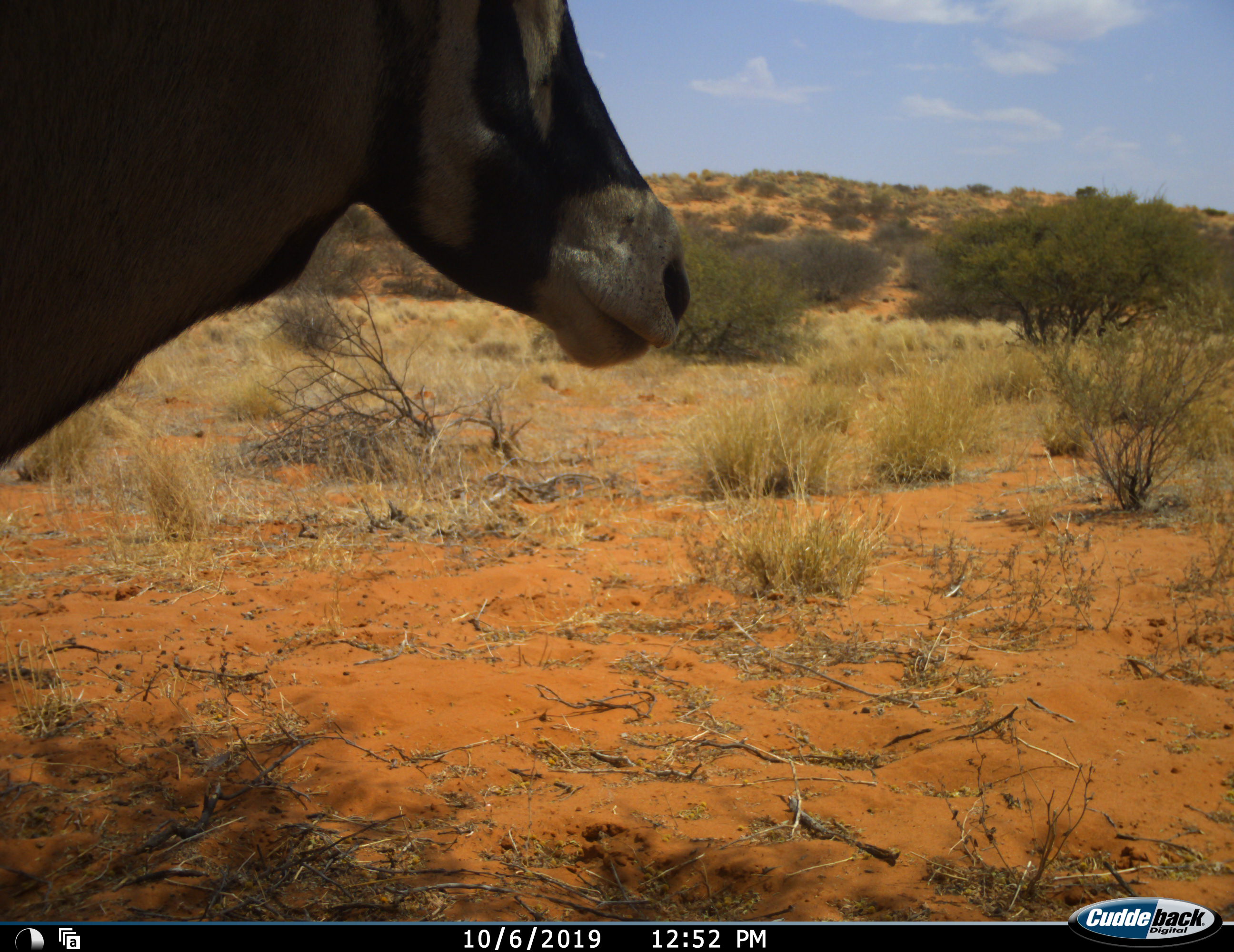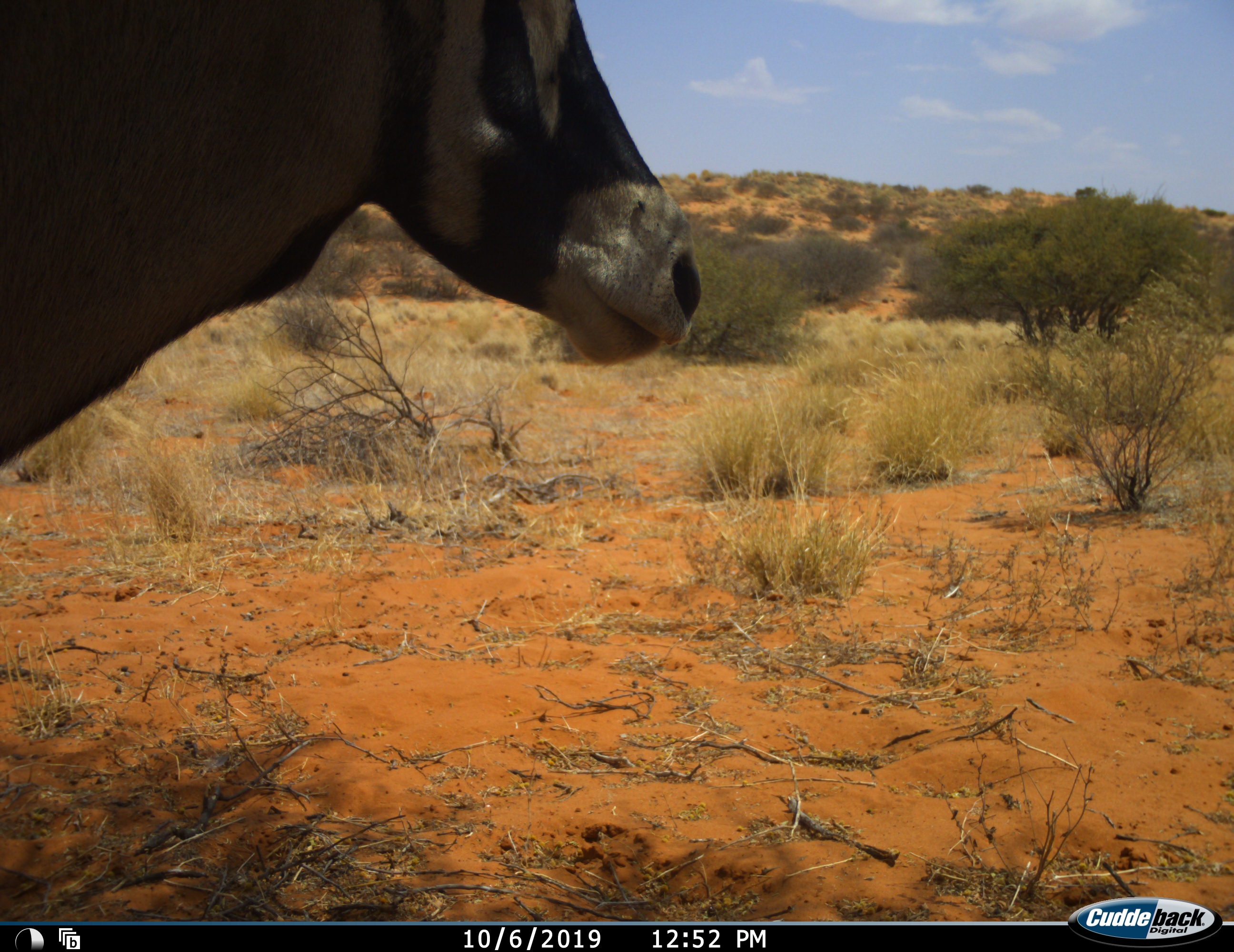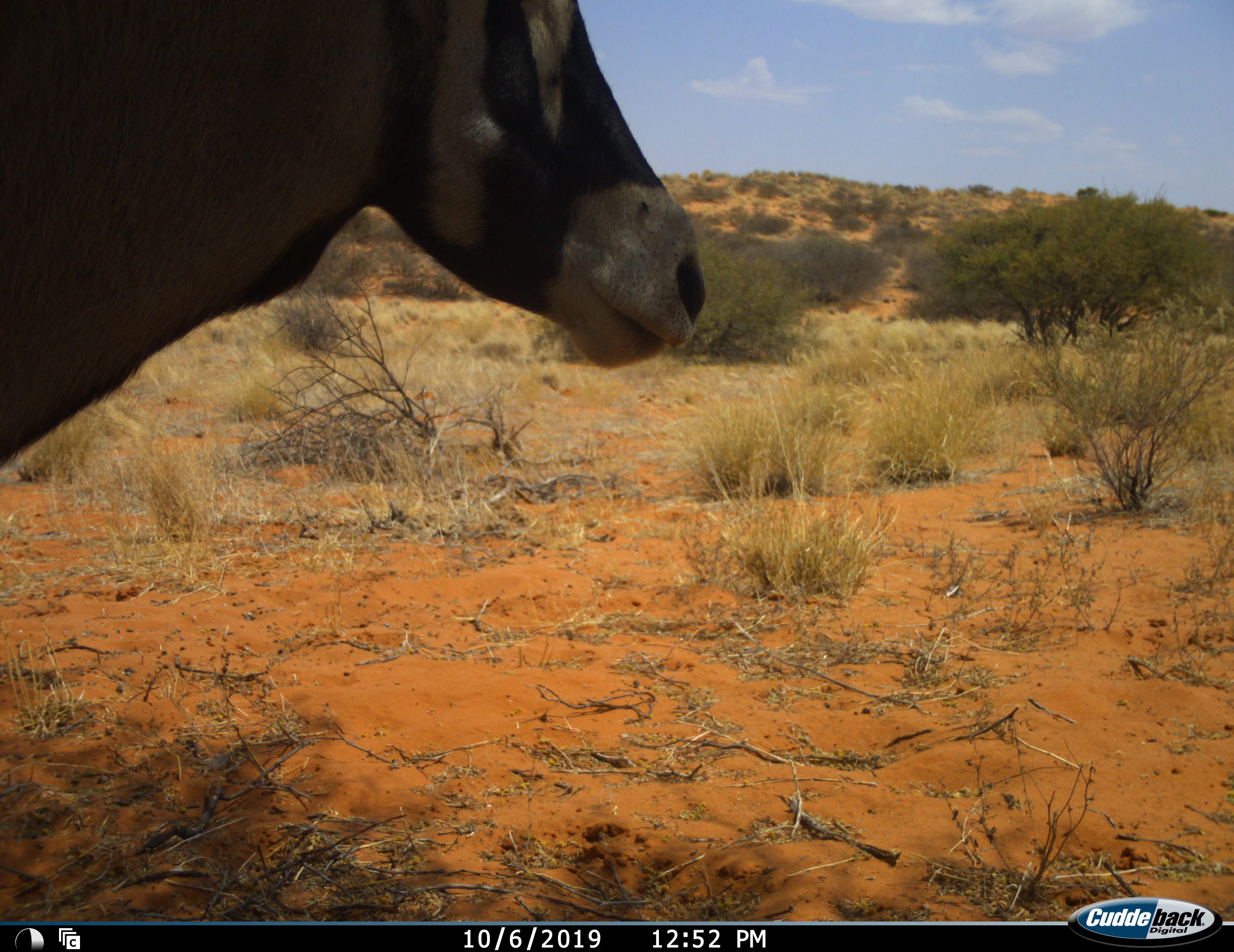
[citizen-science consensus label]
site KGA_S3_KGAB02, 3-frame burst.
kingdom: Animalia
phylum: Chordata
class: Mammalia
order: Artiodactyla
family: Bovidae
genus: Oryx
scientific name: Oryx gazella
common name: gemsbok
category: oryx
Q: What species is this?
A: Oryx (gemsbok) (Oryx gazella).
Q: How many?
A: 1.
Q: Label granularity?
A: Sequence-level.